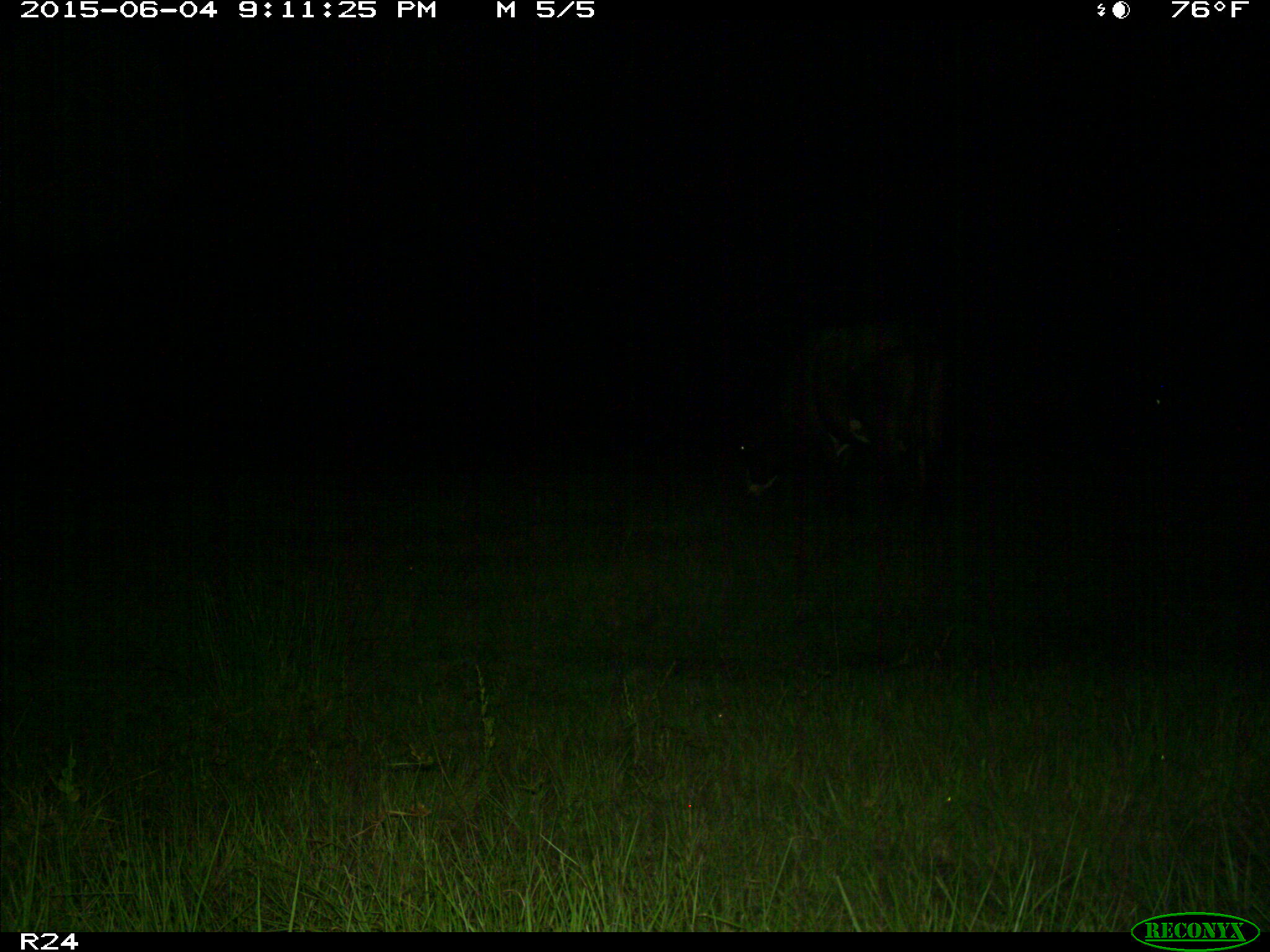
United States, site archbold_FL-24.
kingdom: Animalia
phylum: Chordata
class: Mammalia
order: Artiodactyla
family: Bovidae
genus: Bos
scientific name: Bos taurus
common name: domestic cow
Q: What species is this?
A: Bos taurus (domestic cow).